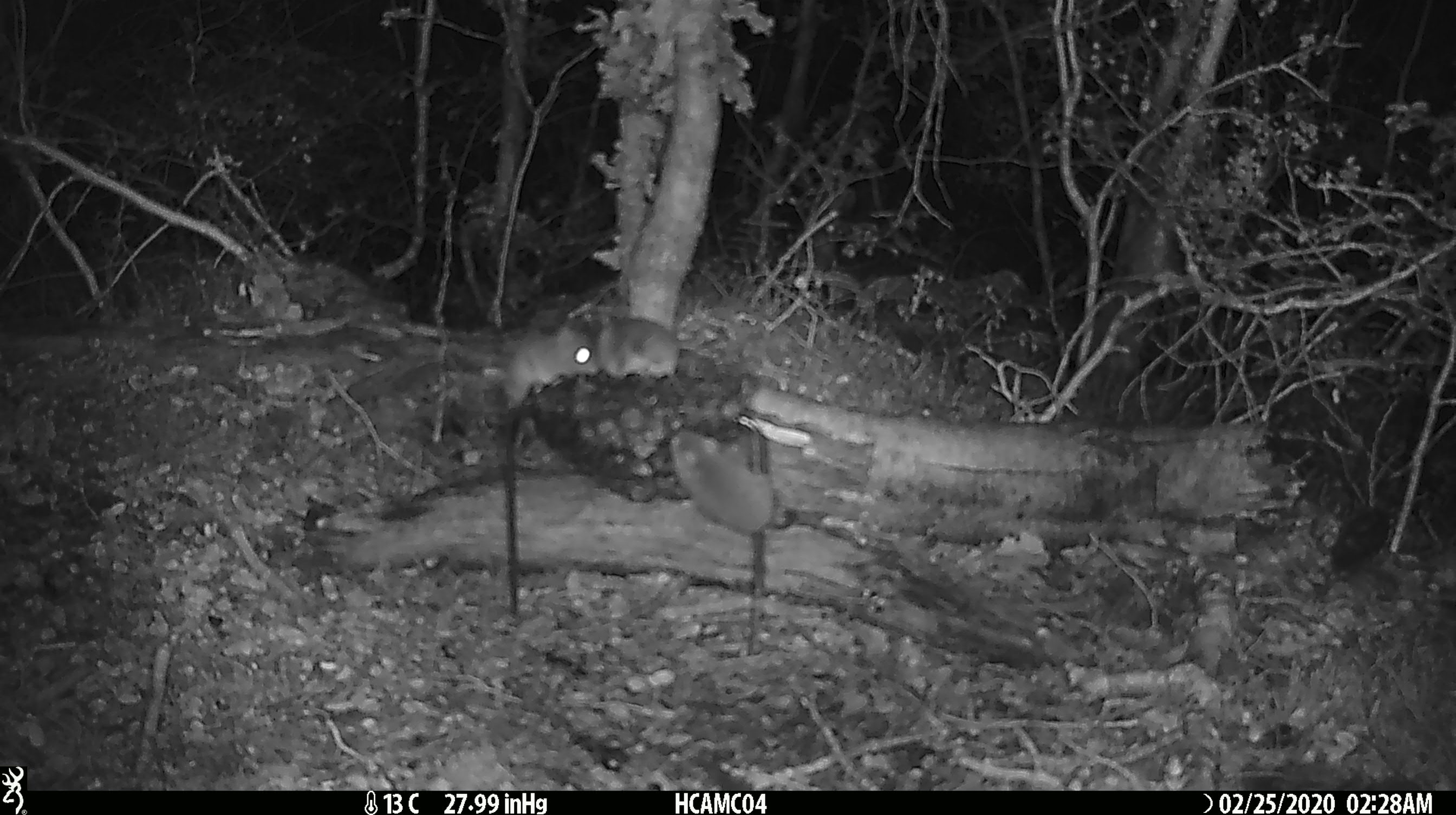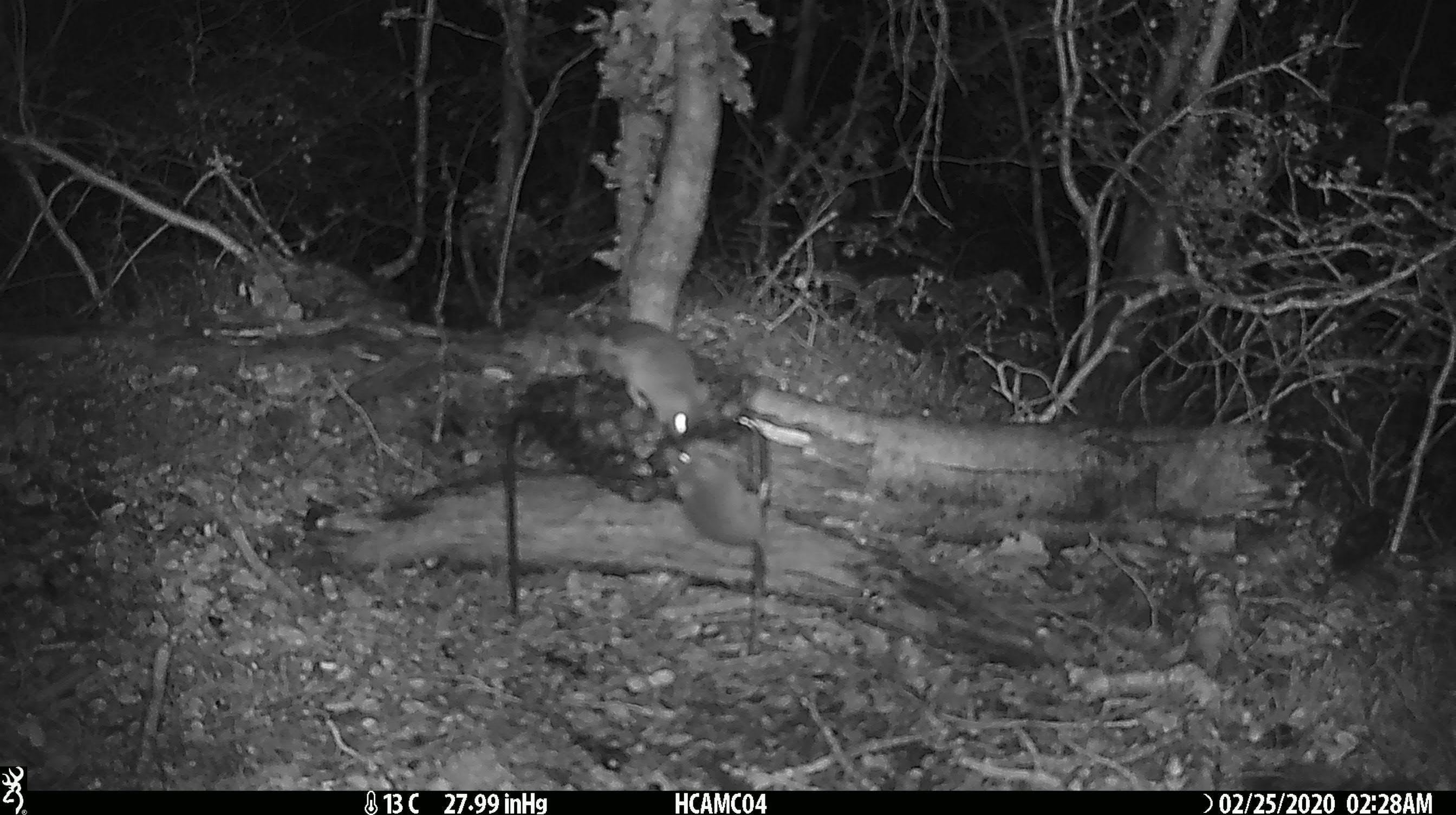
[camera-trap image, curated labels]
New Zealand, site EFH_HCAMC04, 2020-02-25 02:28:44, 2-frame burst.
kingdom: Animalia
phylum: Chordata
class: Mammalia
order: Rodentia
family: Muridae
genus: Mus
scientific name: Mus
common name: mouse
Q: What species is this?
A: Mouse (Mus).